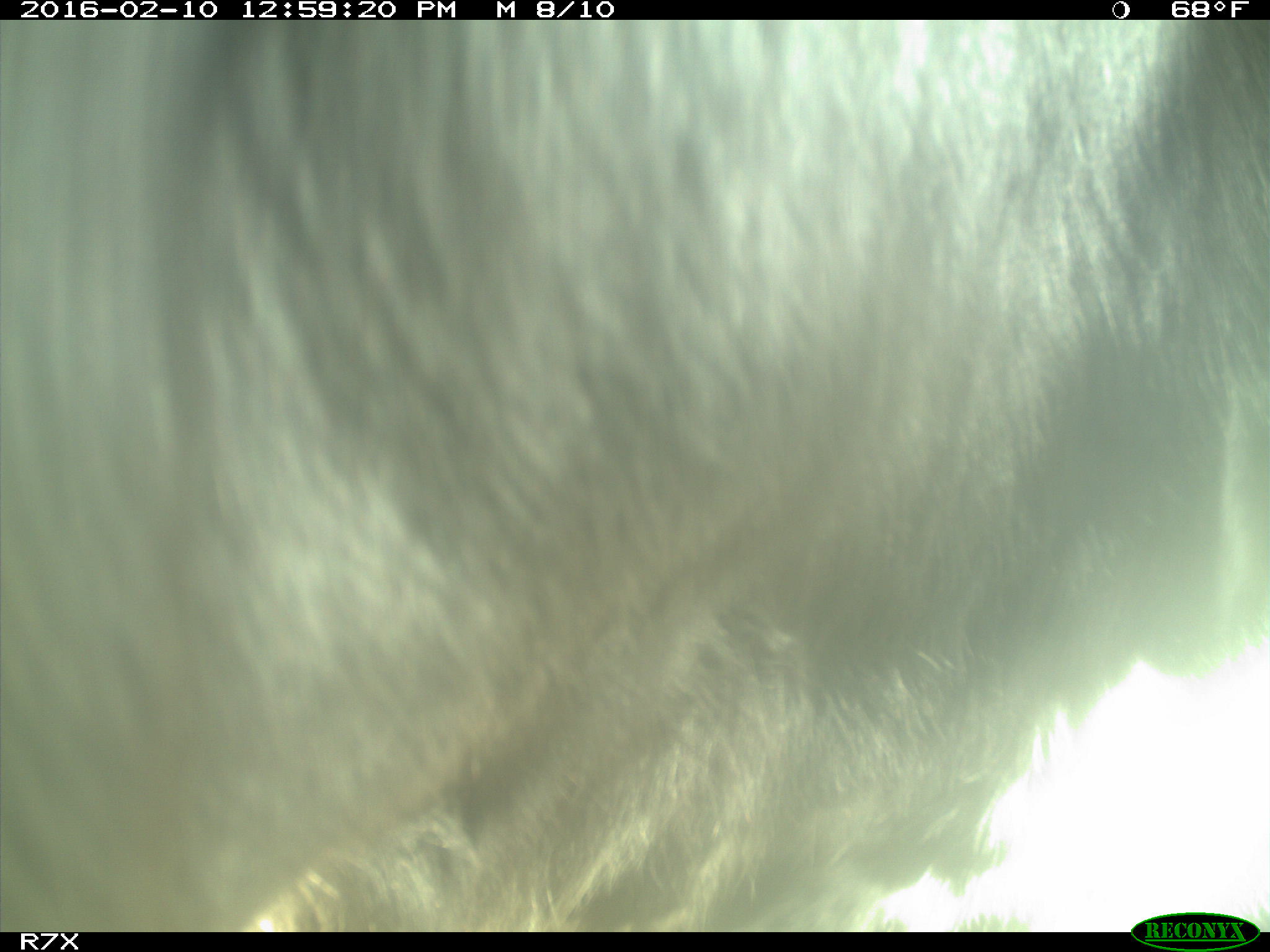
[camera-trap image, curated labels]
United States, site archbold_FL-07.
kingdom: Animalia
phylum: Chordata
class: Mammalia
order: Artiodactyla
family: Bovidae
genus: Bos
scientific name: Bos taurus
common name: domestic cow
Bos taurus (domestic cow).